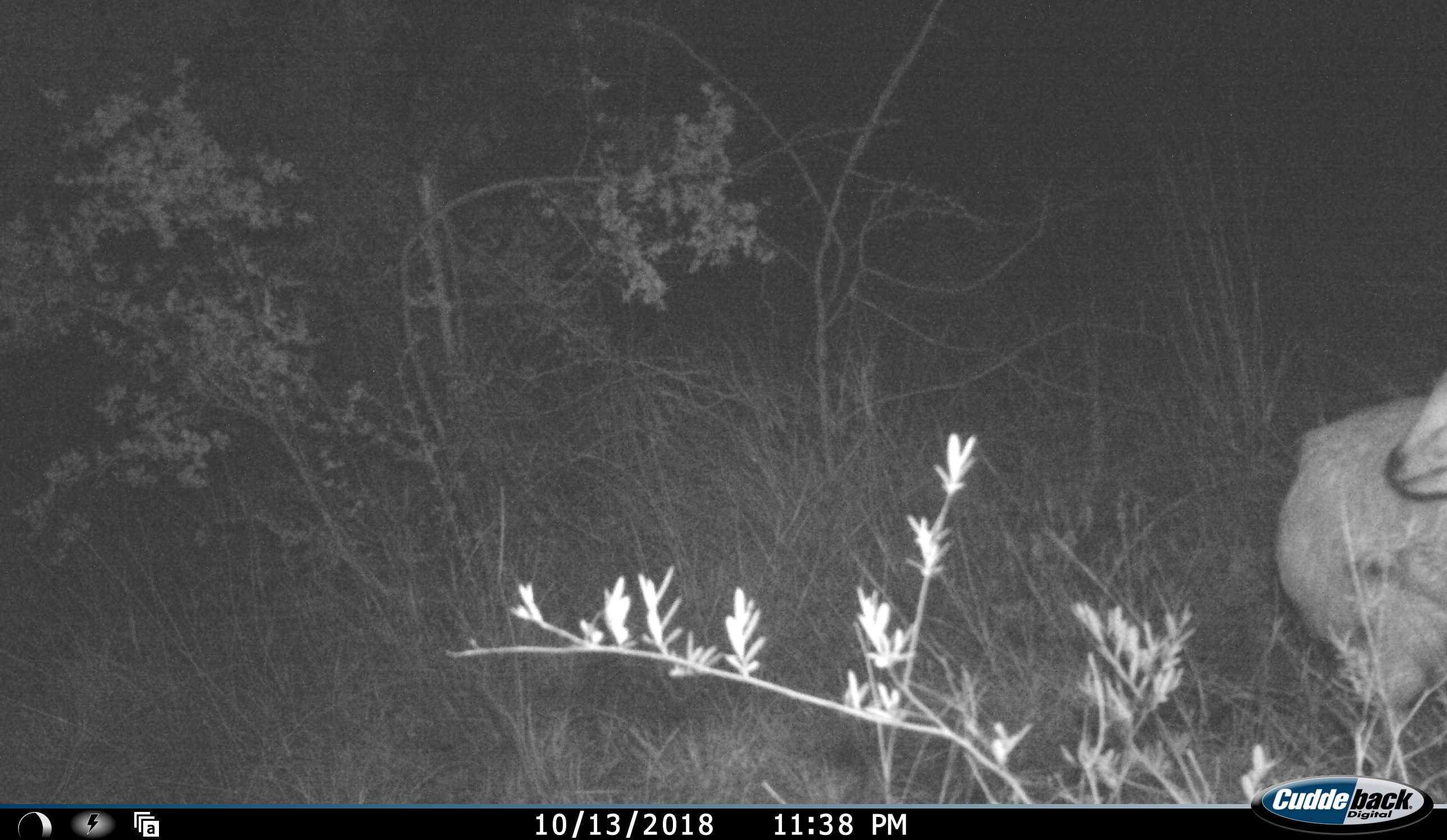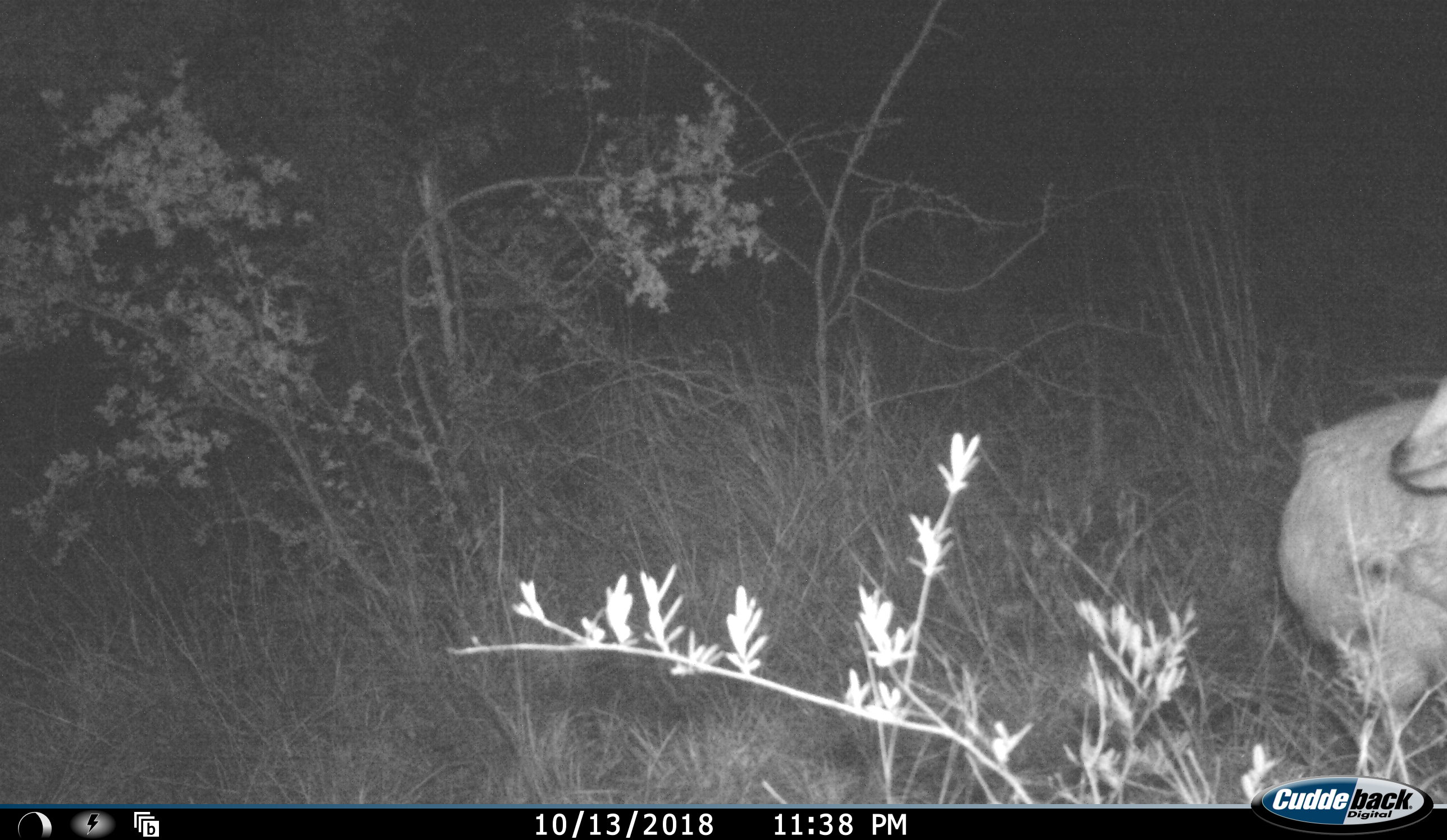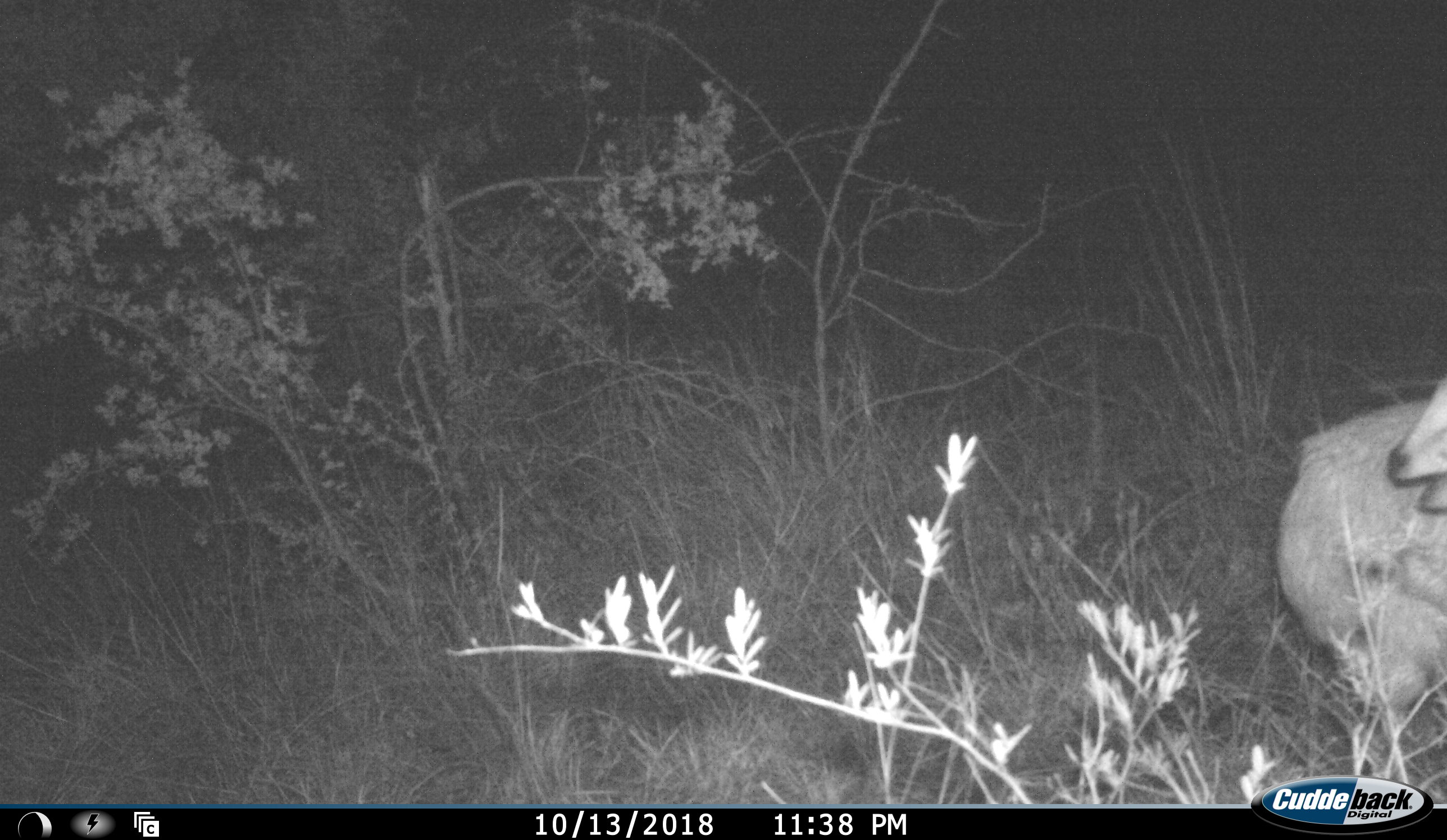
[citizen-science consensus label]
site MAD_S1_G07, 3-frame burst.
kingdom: Animalia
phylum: Chordata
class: Mammalia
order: Artiodactyla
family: Bovidae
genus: Aepyceros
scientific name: Aepyceros melampus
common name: impala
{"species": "impala (Aepyceros melampus)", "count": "1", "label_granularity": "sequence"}